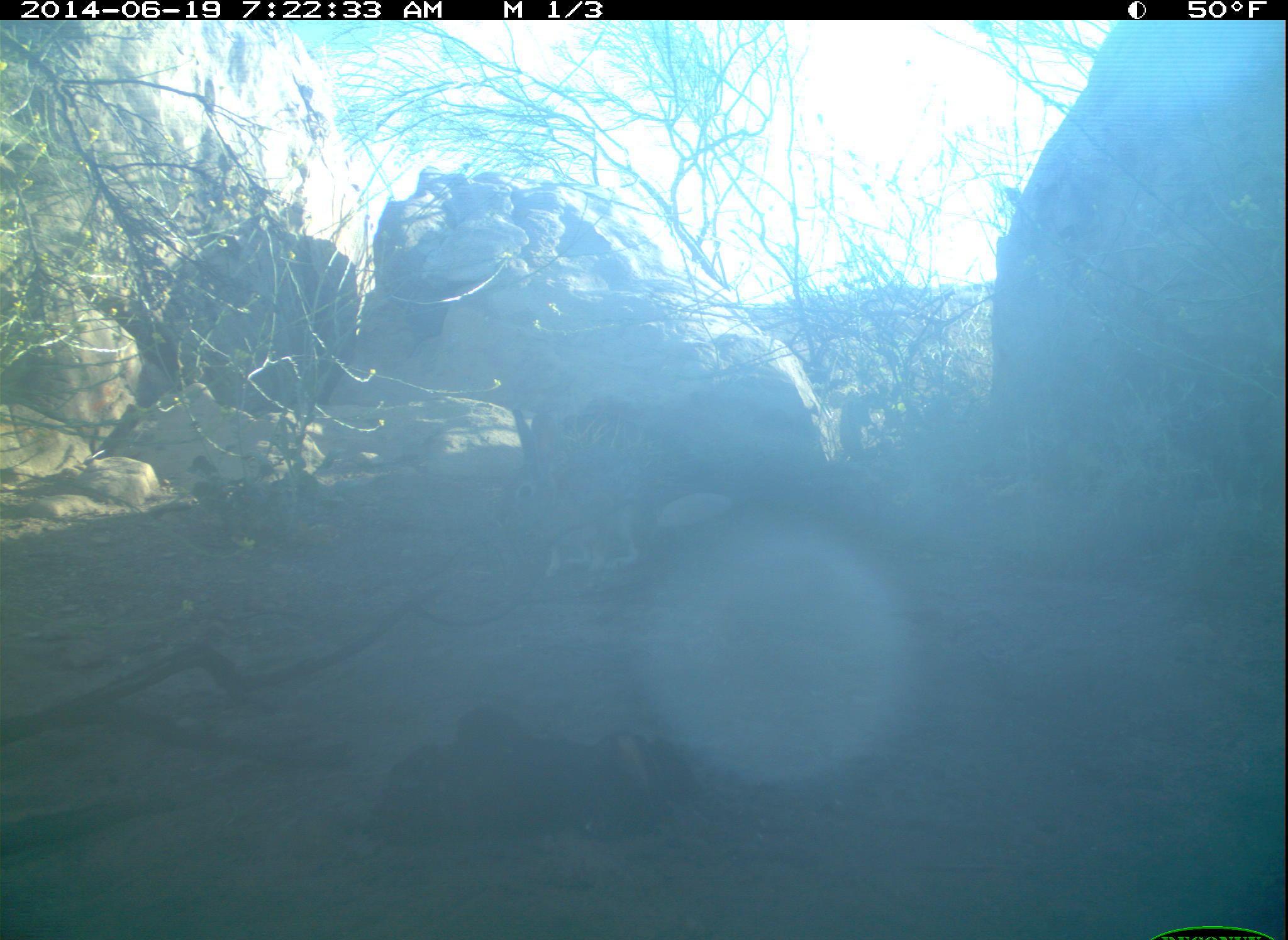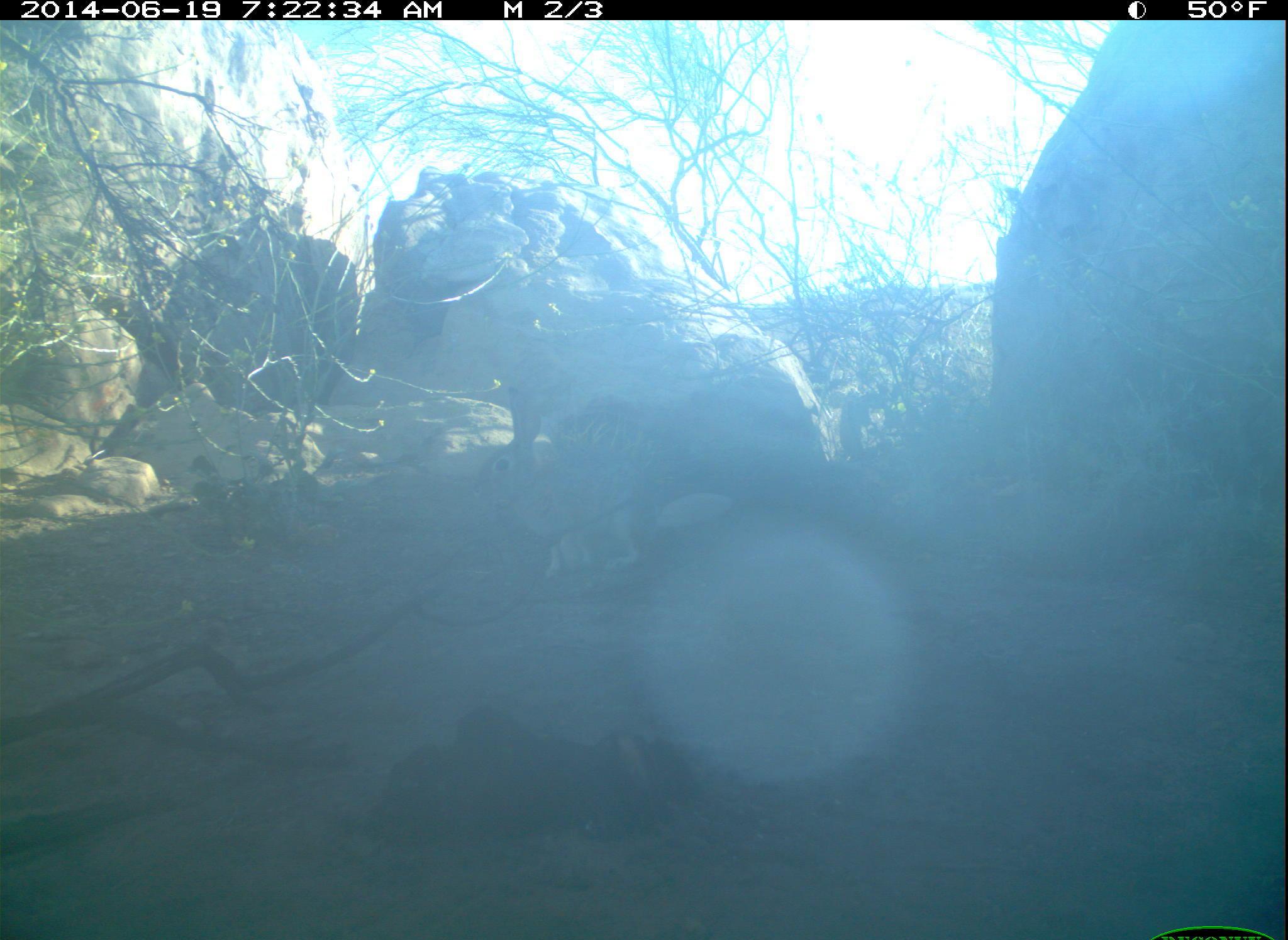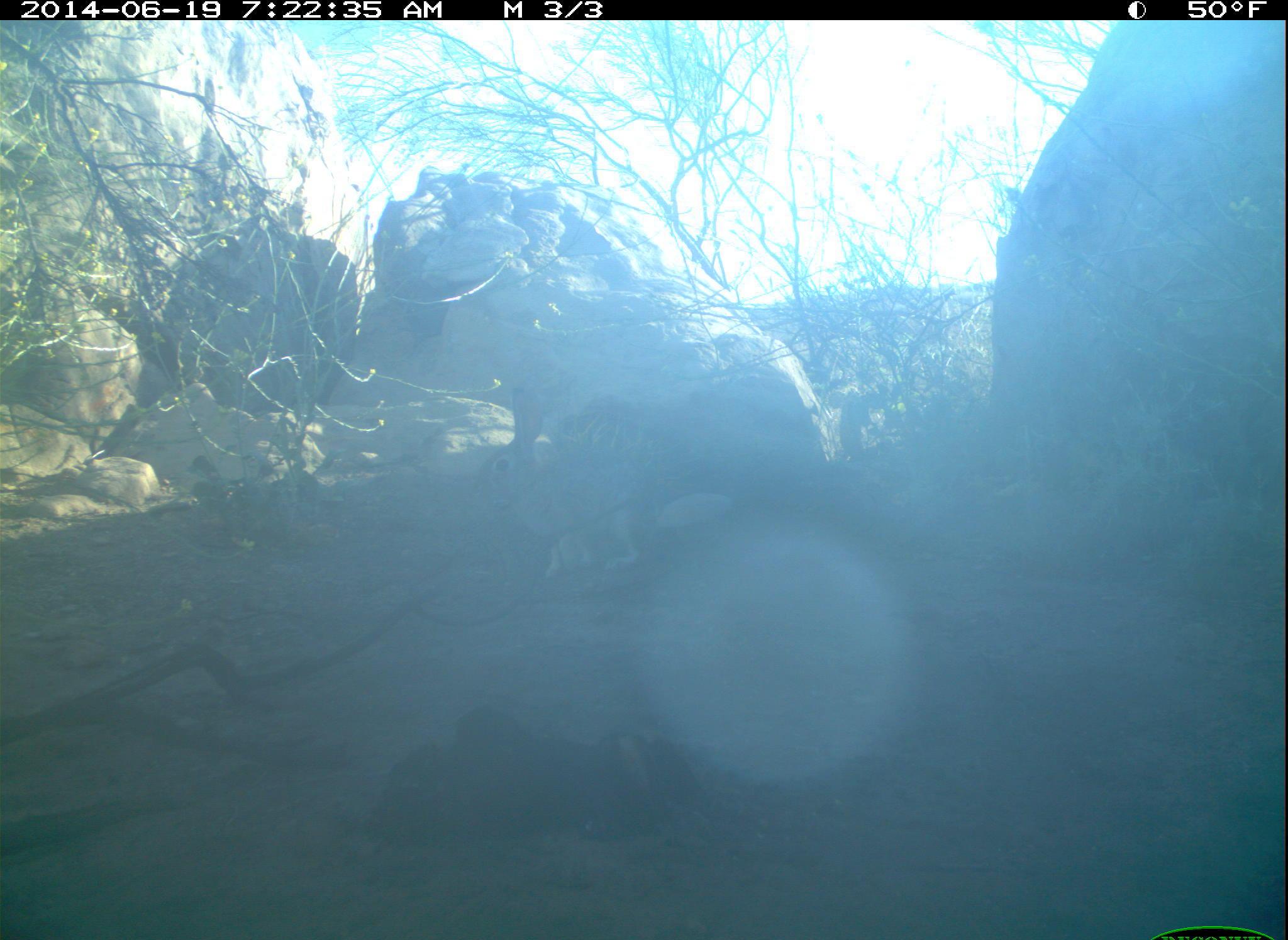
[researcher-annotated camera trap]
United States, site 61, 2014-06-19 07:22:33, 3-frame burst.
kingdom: Animalia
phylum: Chordata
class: Mammalia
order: Lagomorpha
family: Leporidae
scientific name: Leporidae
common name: rabbits and hares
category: rabbit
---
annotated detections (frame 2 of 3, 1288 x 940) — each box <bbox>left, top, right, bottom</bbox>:
rabbit: <bbox>463, 377, 672, 587</bbox>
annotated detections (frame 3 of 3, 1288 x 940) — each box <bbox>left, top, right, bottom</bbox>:
rabbit: <bbox>468, 379, 682, 585</bbox>